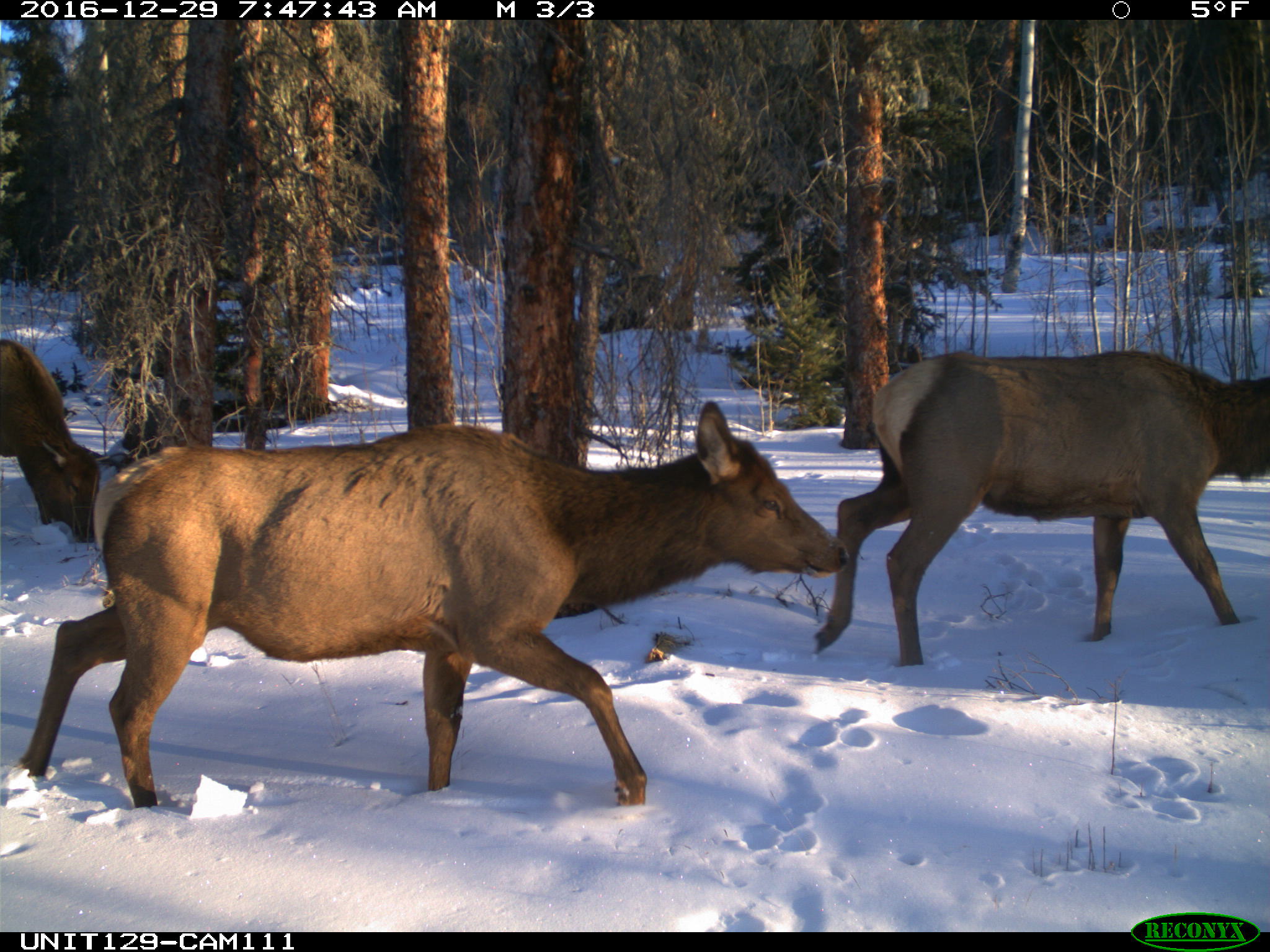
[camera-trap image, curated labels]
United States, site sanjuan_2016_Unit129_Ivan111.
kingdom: Animalia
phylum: Chordata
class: Mammalia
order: Artiodactyla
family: Cervidae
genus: Cervus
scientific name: Cervus elaphus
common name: red deer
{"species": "Cervus elaphus (red deer)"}